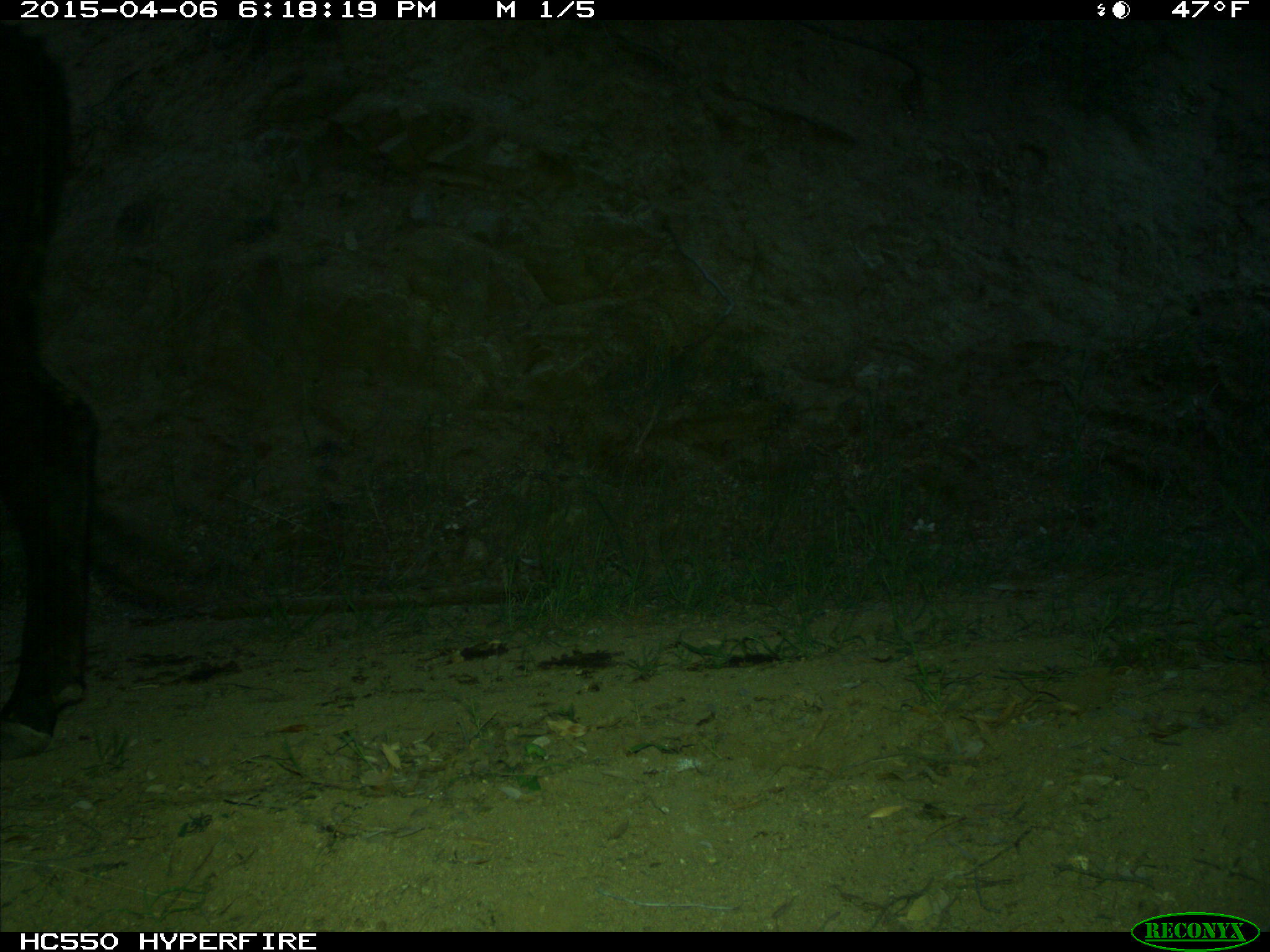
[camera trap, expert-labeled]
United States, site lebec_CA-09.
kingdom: Animalia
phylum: Chordata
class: Mammalia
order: Artiodactyla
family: Bovidae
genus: Bos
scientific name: Bos taurus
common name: domestic cow